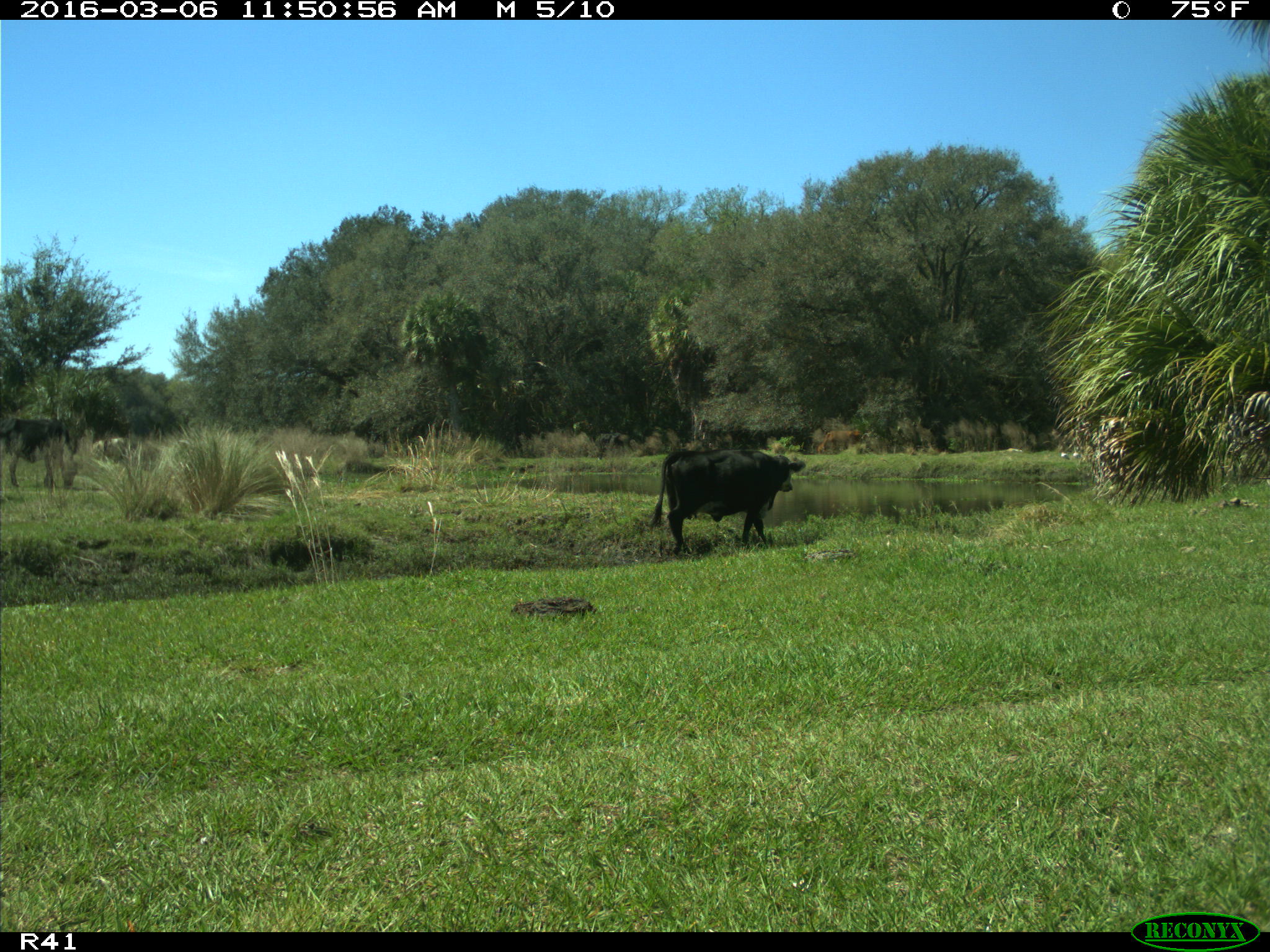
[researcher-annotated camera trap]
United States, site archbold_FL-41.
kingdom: Animalia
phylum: Chordata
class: Mammalia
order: Artiodactyla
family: Bovidae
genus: Bos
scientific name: Bos taurus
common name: domestic cow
Bos taurus (domestic cow).